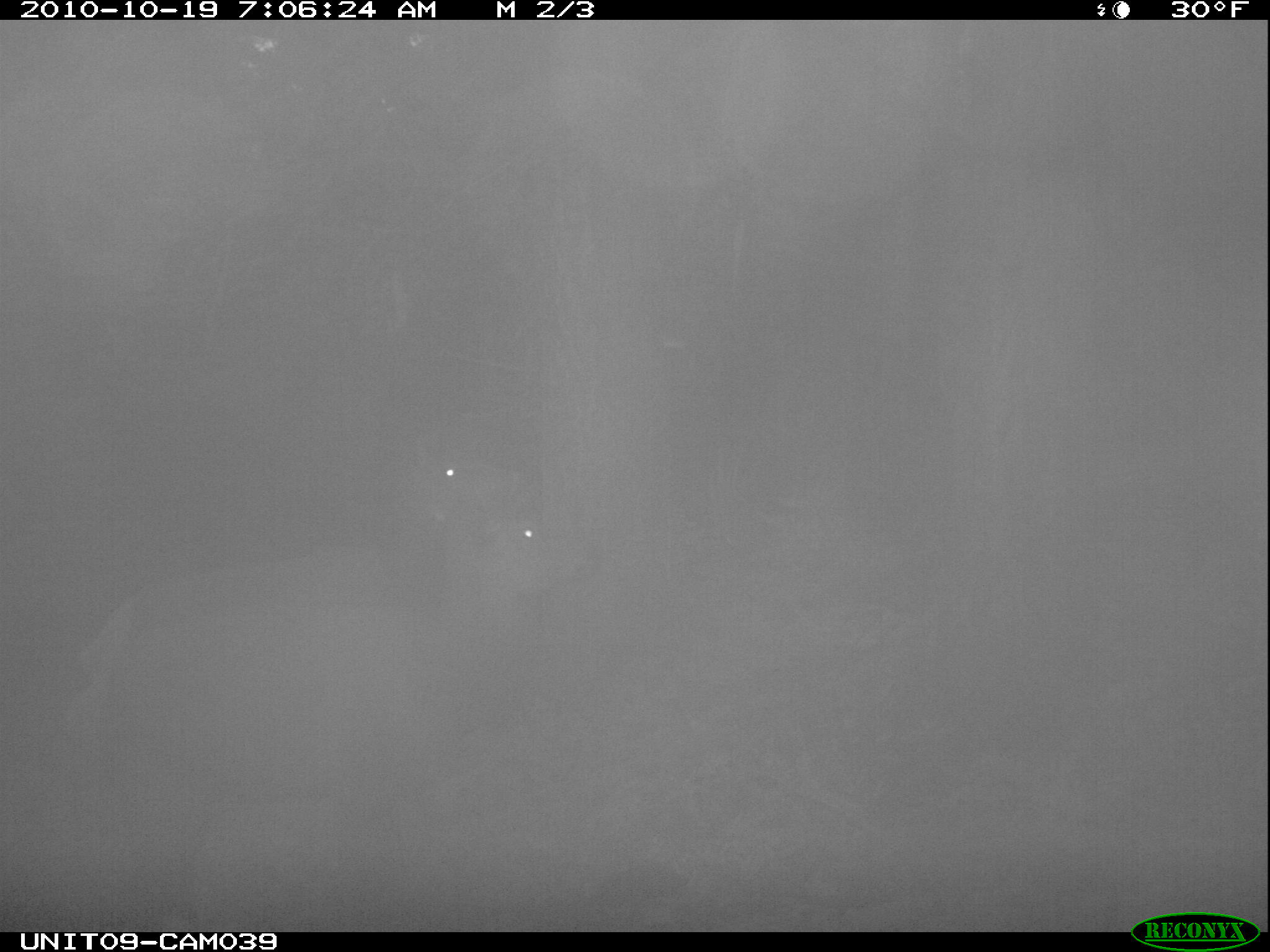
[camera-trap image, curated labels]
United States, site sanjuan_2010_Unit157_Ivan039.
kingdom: Animalia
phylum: Chordata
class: Mammalia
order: Artiodactyla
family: Cervidae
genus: Cervus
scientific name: Cervus elaphus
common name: red deer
Cervus elaphus (red deer).